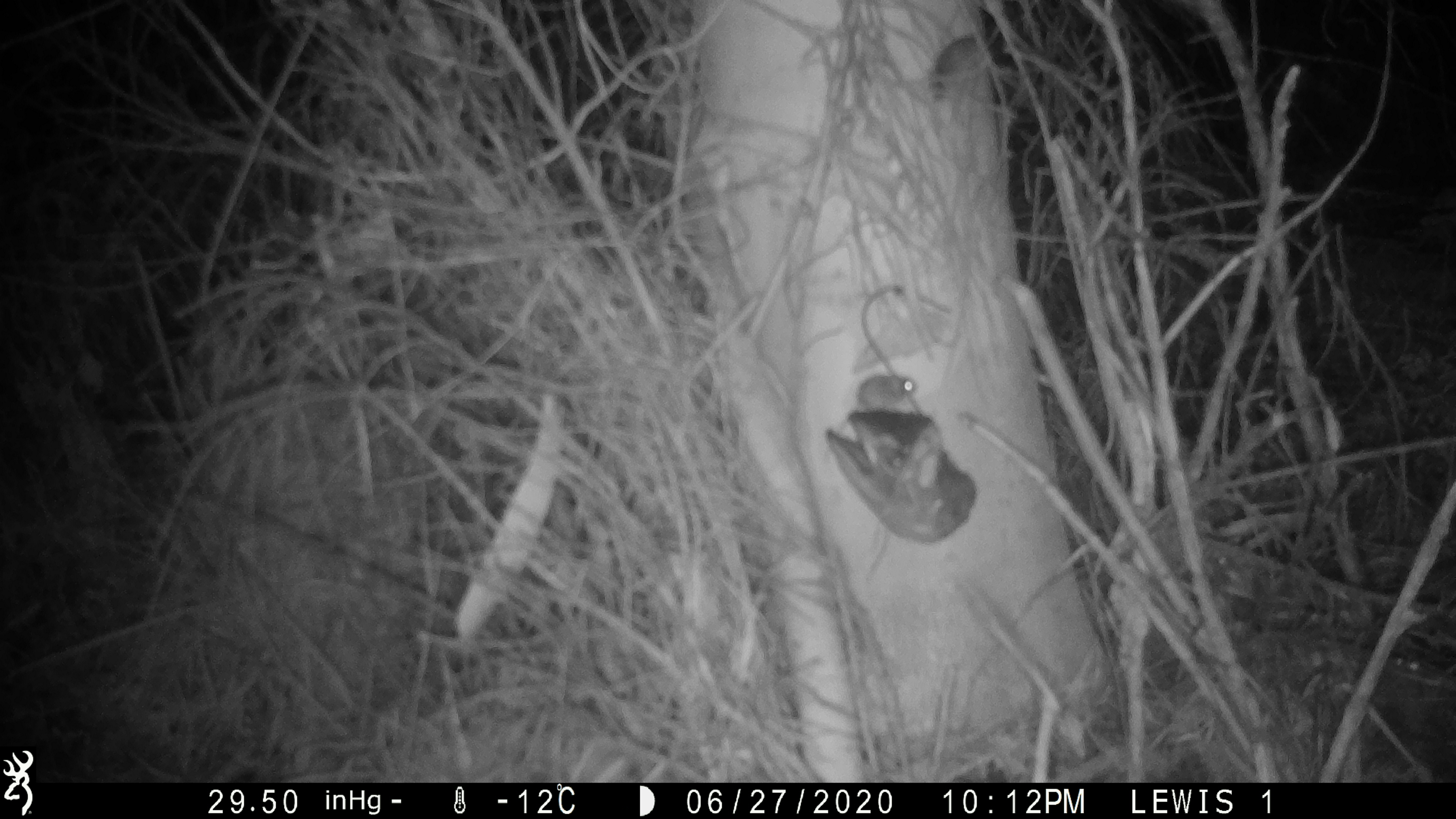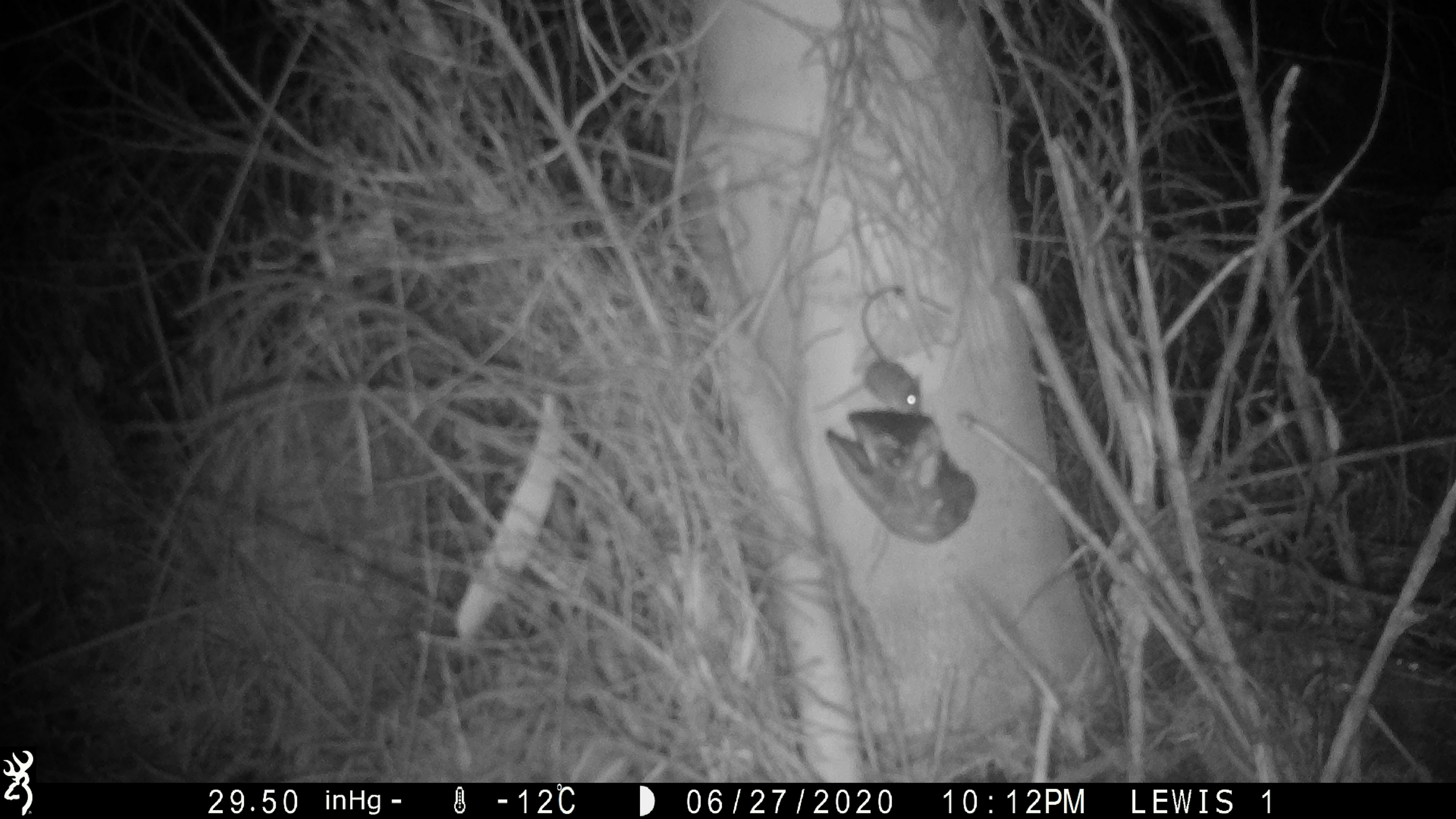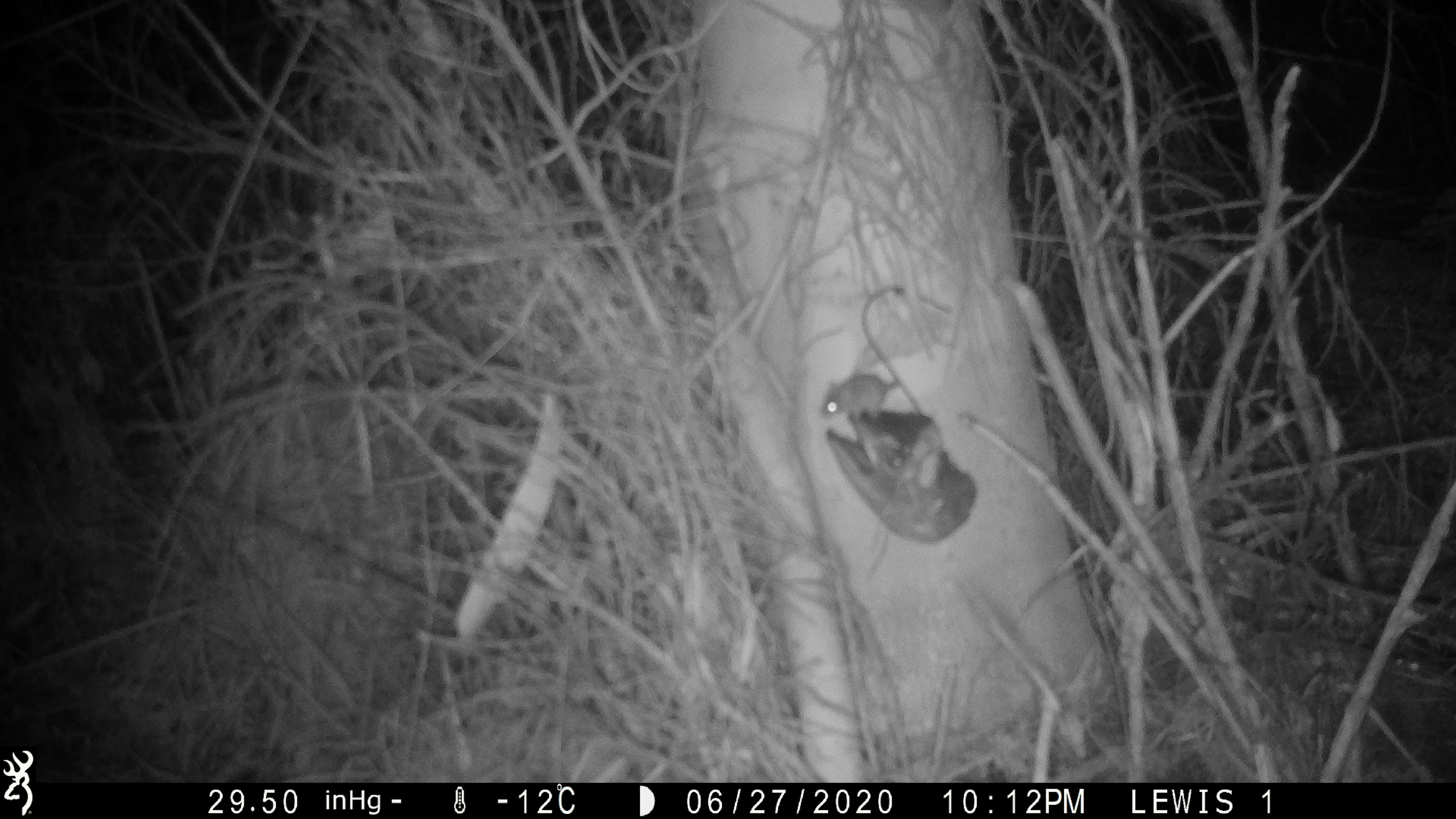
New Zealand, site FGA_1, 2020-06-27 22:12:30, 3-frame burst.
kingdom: Animalia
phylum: Chordata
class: Mammalia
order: Rodentia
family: Muridae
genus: Mus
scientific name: Mus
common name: mouse